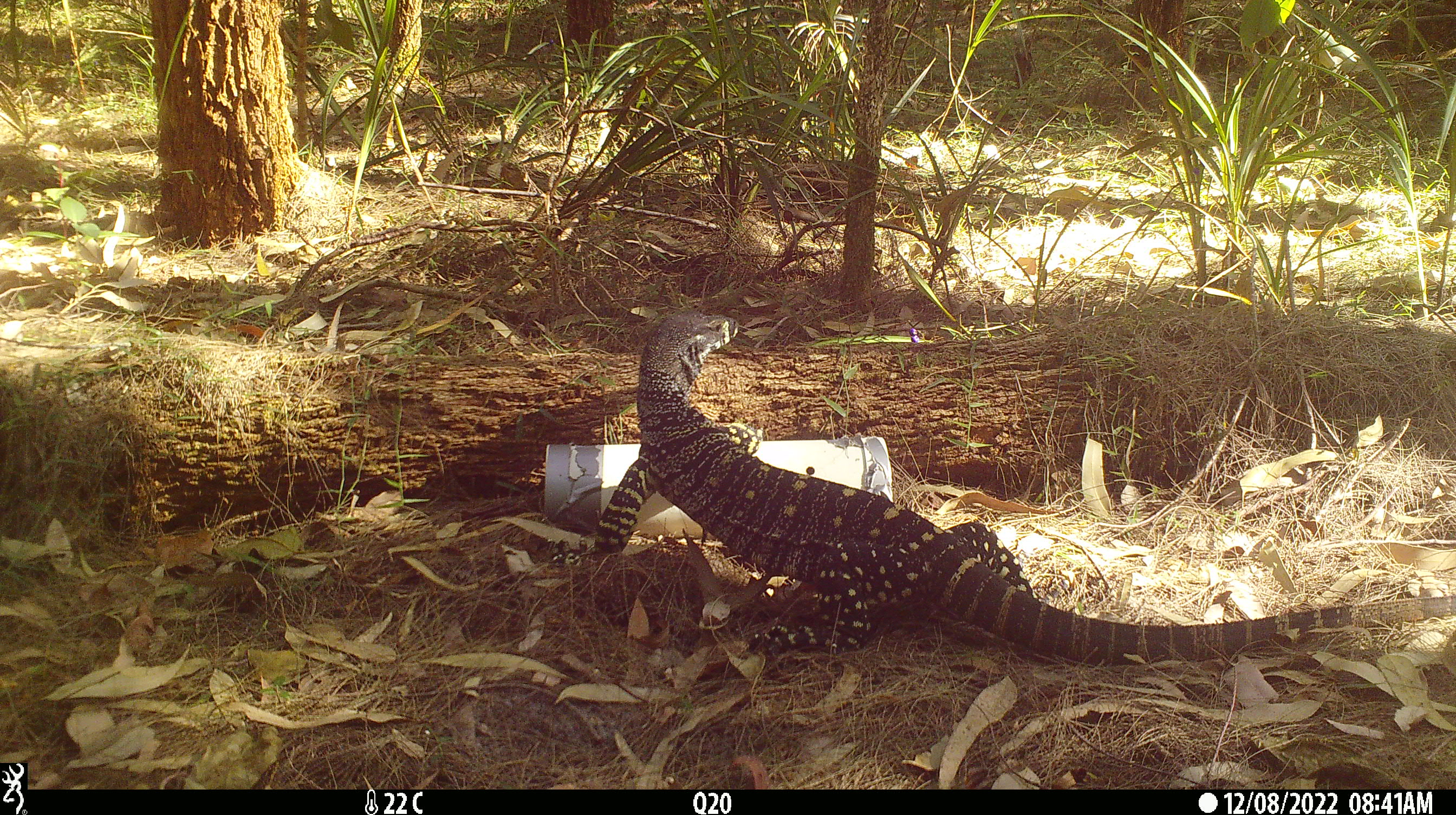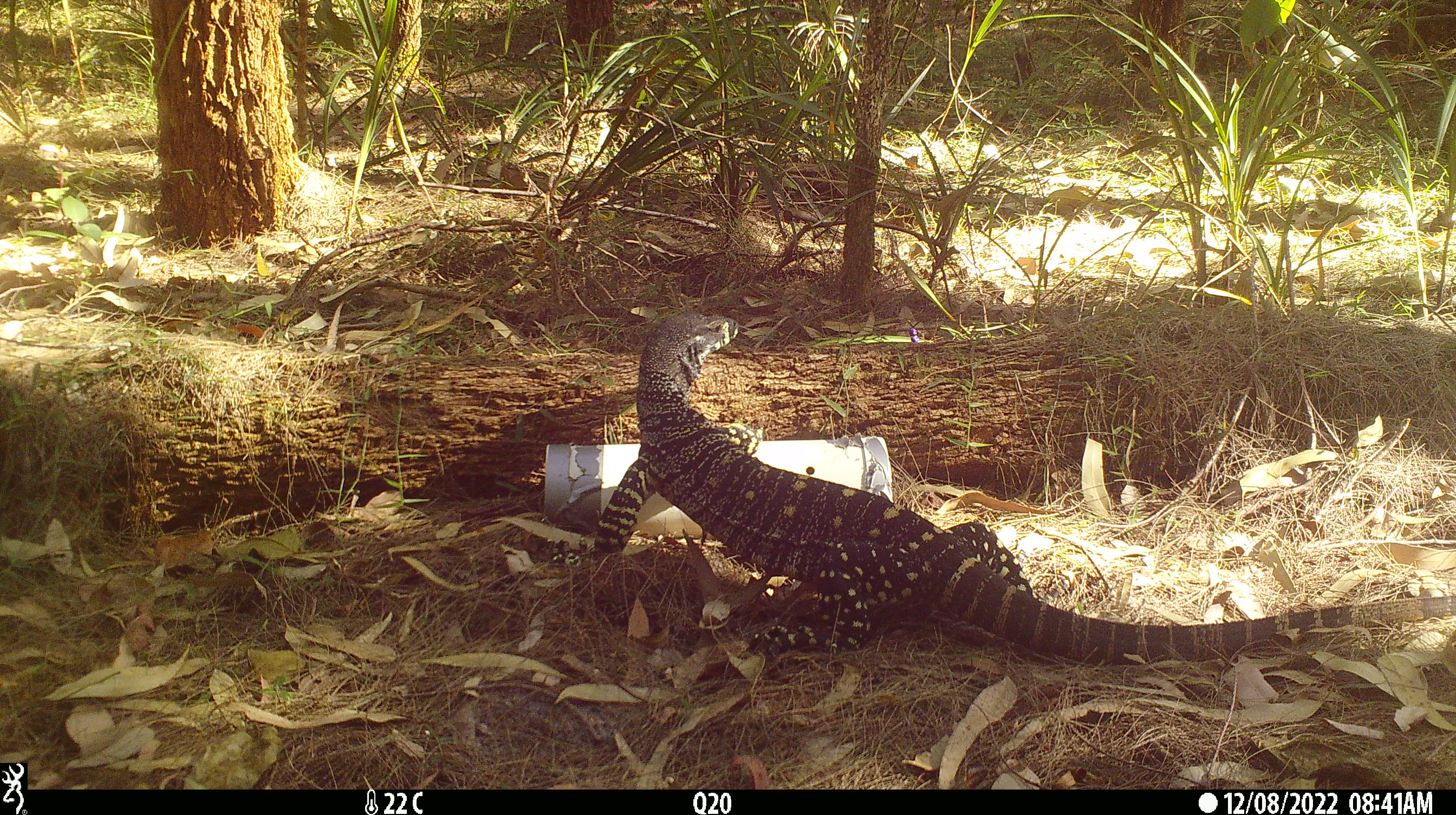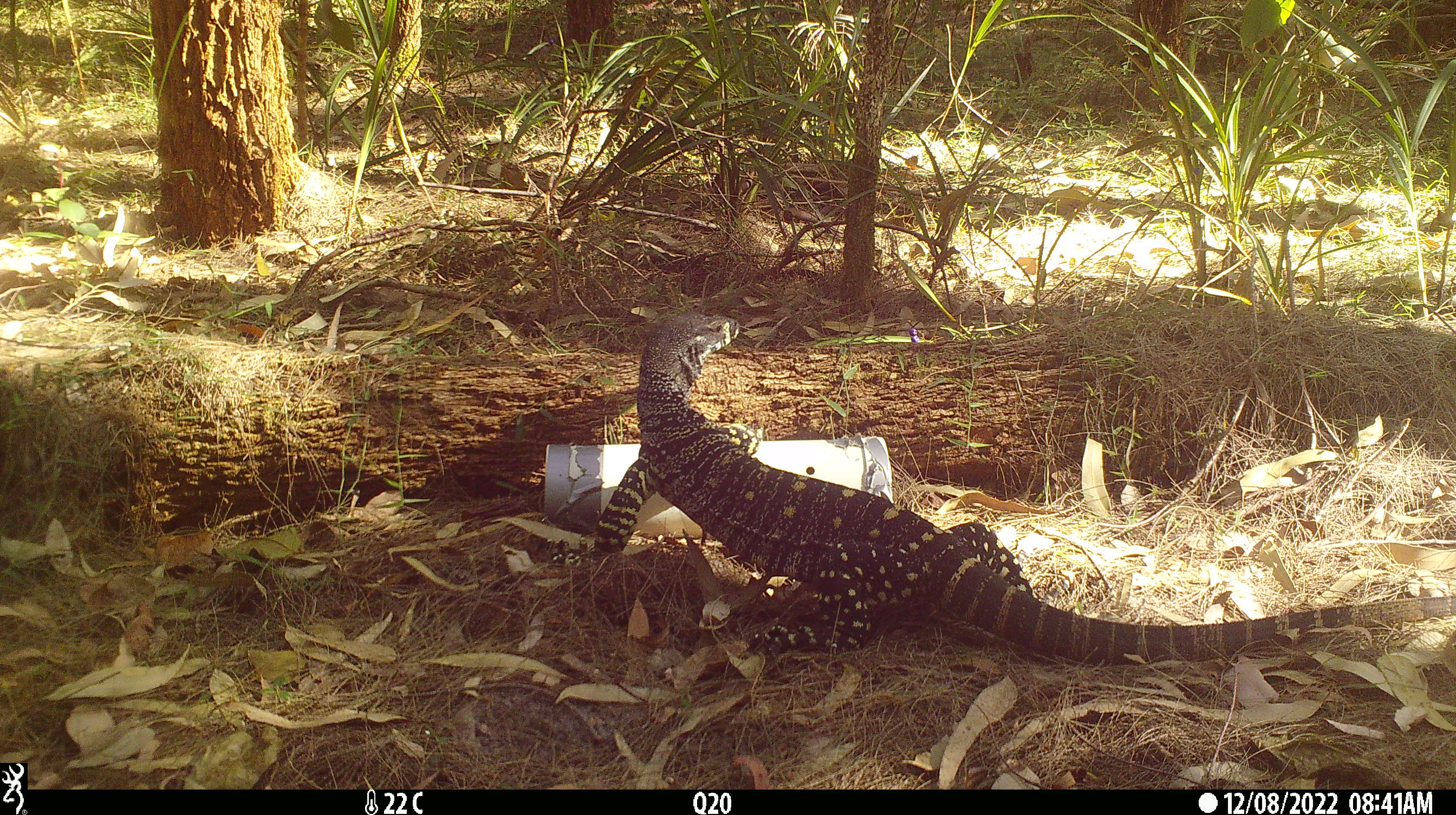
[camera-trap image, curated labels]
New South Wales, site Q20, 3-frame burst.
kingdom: Animalia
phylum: Chordata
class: Reptilia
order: Squamata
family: Varanidae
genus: Varanus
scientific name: Varanus varius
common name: lace monitor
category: goanna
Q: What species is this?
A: Goanna (lace monitor) (Varanus varius).